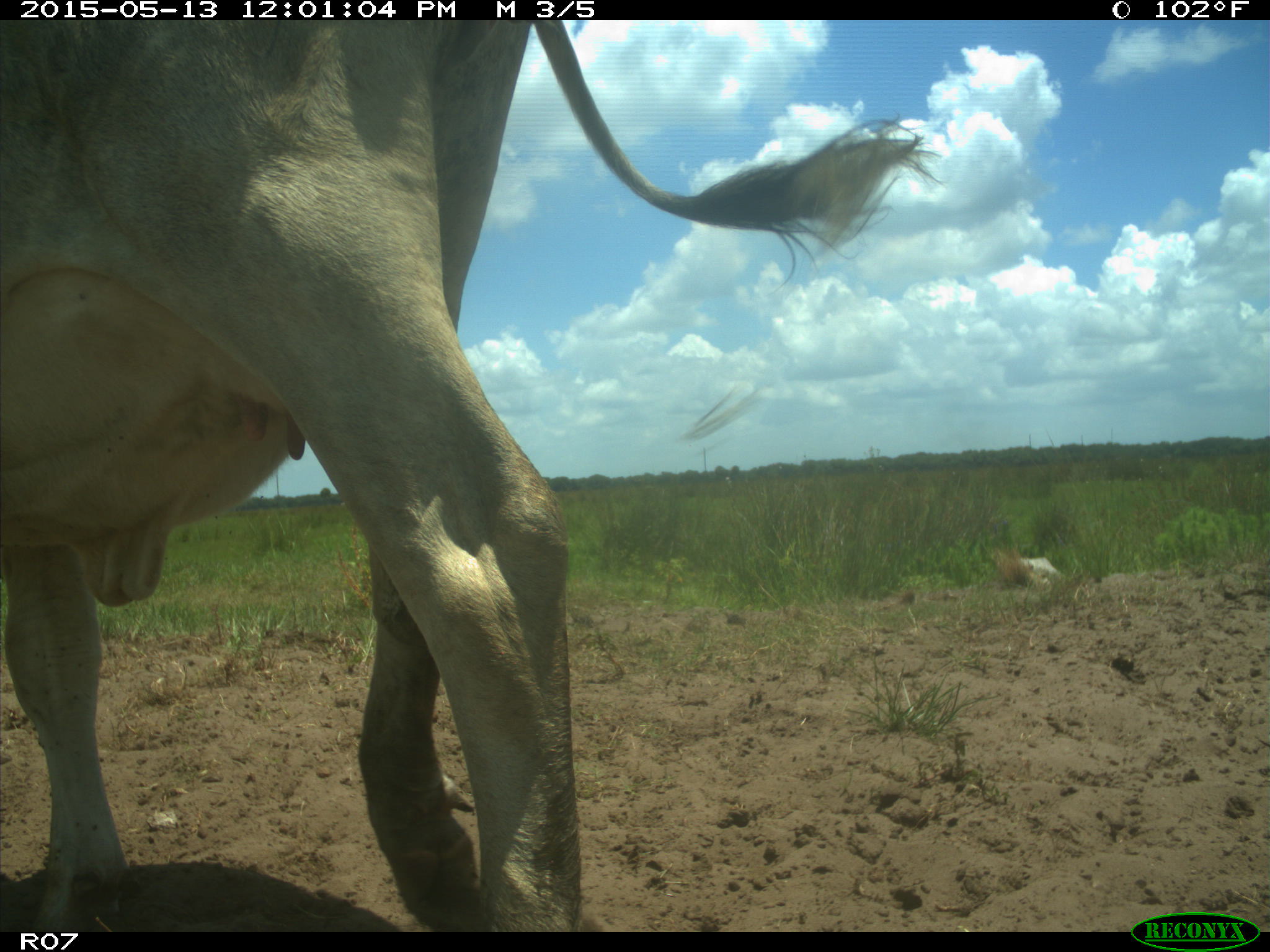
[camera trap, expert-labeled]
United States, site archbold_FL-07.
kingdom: Animalia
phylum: Chordata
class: Mammalia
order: Artiodactyla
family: Bovidae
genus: Bos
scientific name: Bos taurus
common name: domestic cow